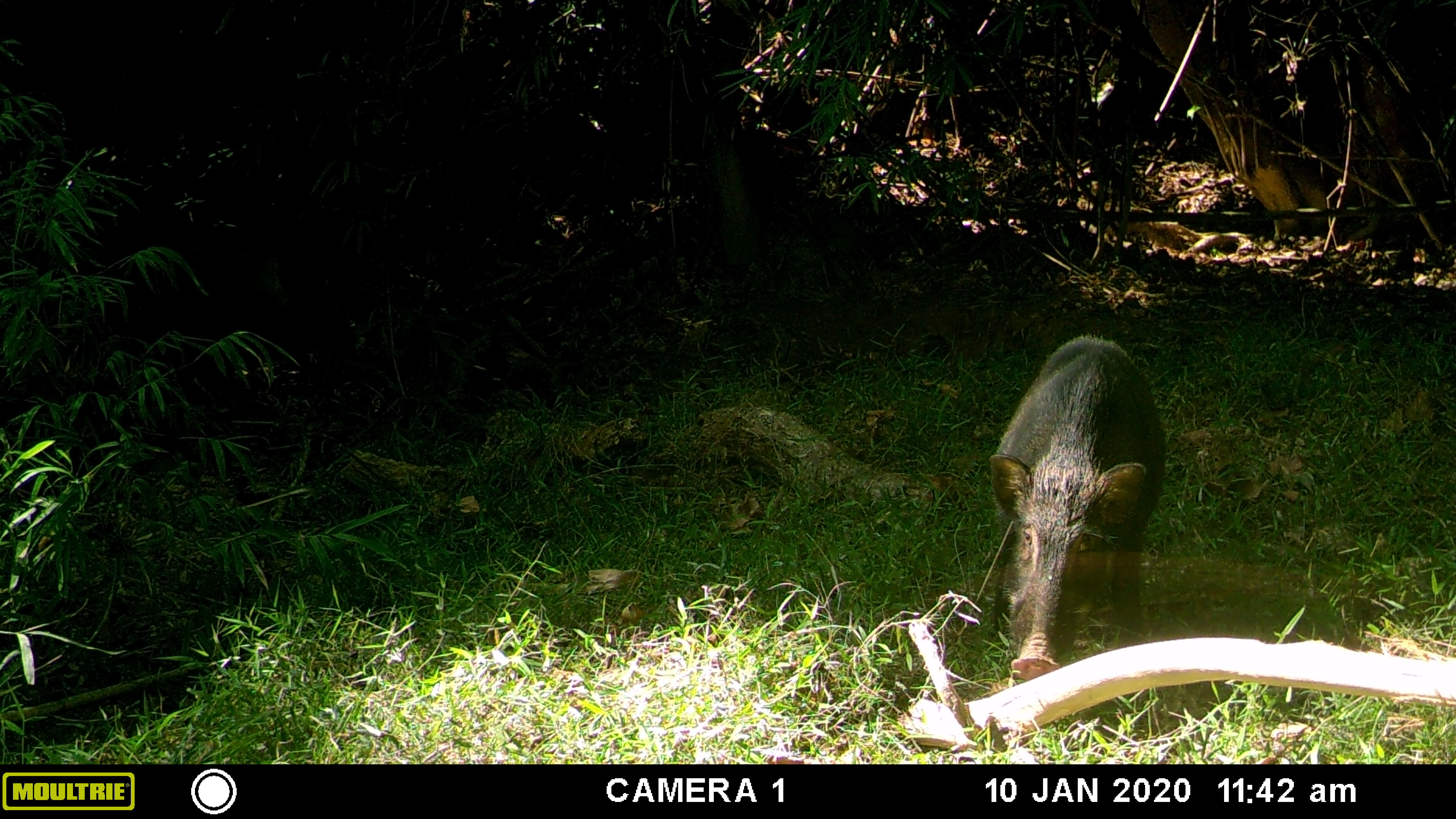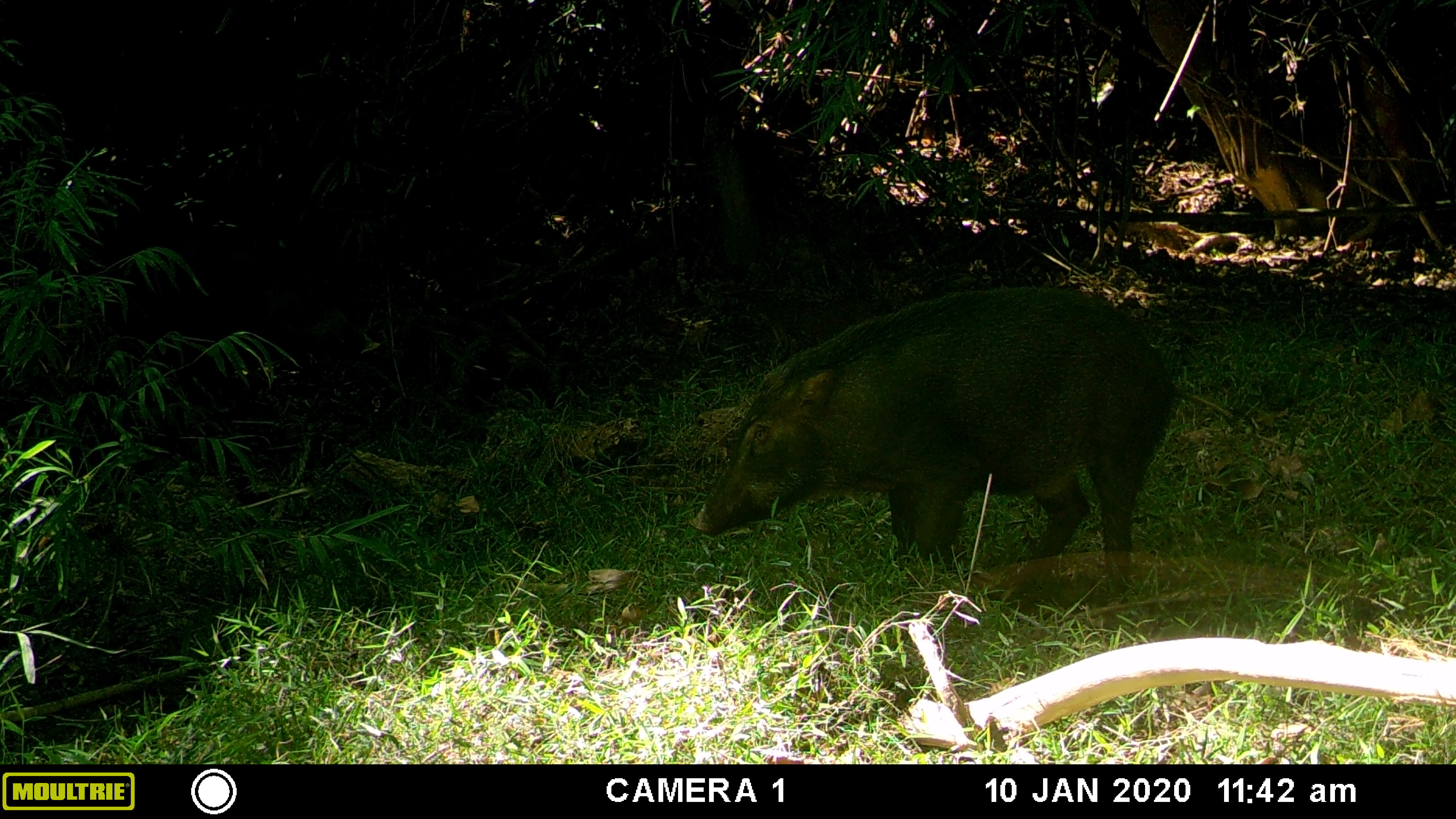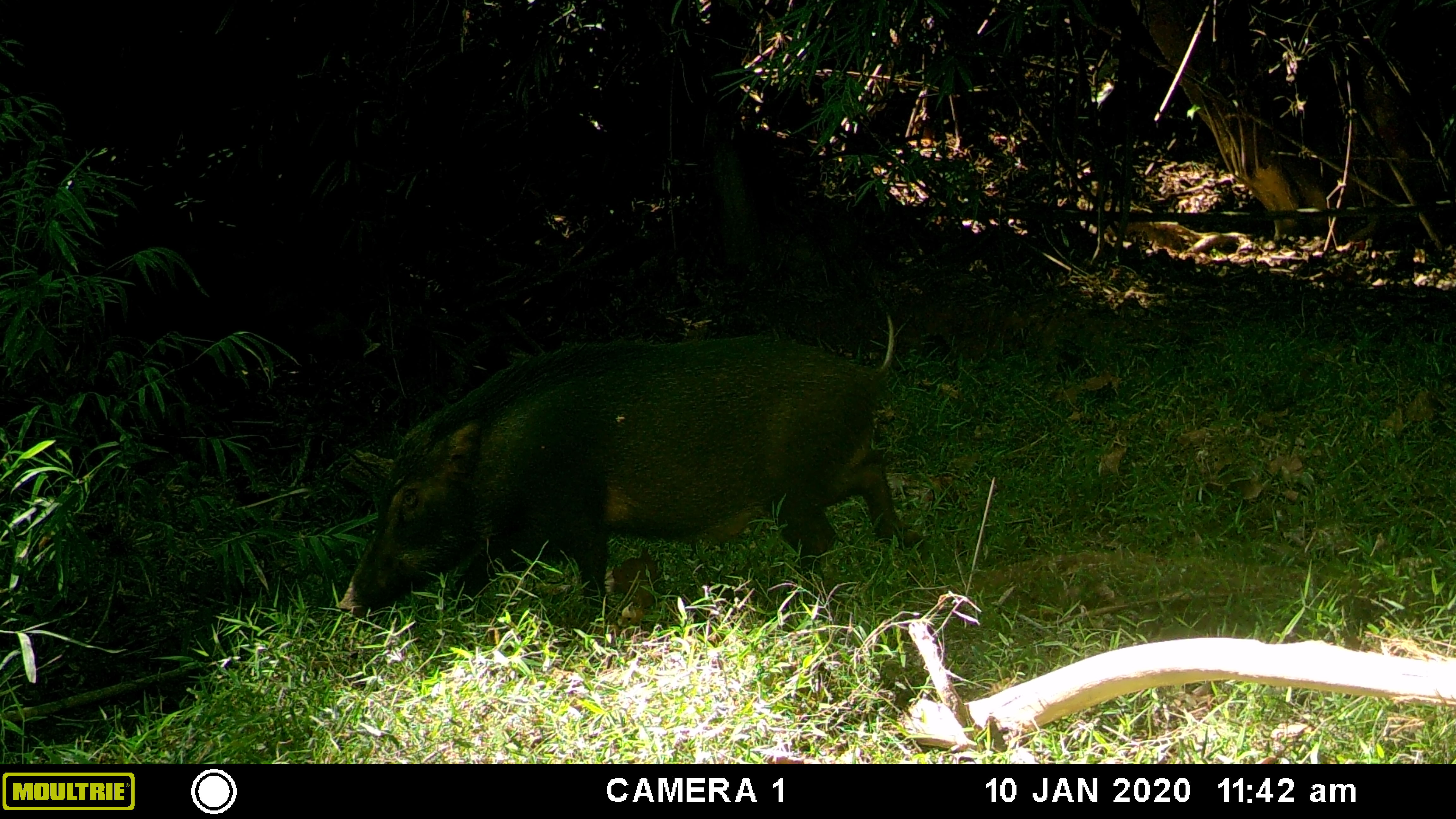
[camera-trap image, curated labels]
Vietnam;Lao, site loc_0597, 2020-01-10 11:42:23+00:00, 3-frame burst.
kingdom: Animalia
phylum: Chordata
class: Mammalia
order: Artiodactyla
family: Suidae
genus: Sus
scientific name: Sus scrofa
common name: eurasian wild pig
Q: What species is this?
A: Eurasian wild pig (Sus scrofa).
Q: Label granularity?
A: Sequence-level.